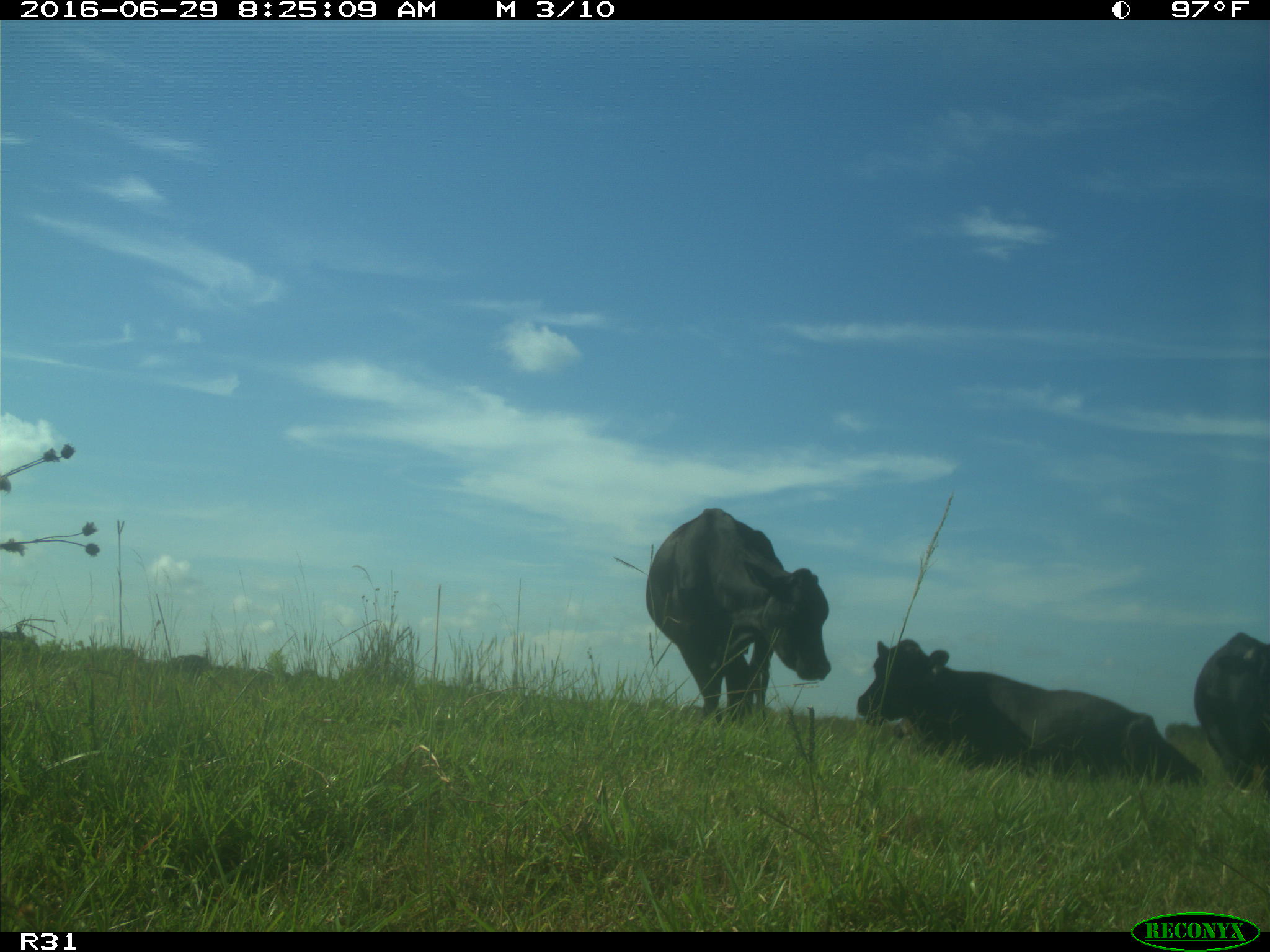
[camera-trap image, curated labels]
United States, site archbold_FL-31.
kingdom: Animalia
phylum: Chordata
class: Mammalia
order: Artiodactyla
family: Bovidae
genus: Bos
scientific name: Bos taurus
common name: domestic cow